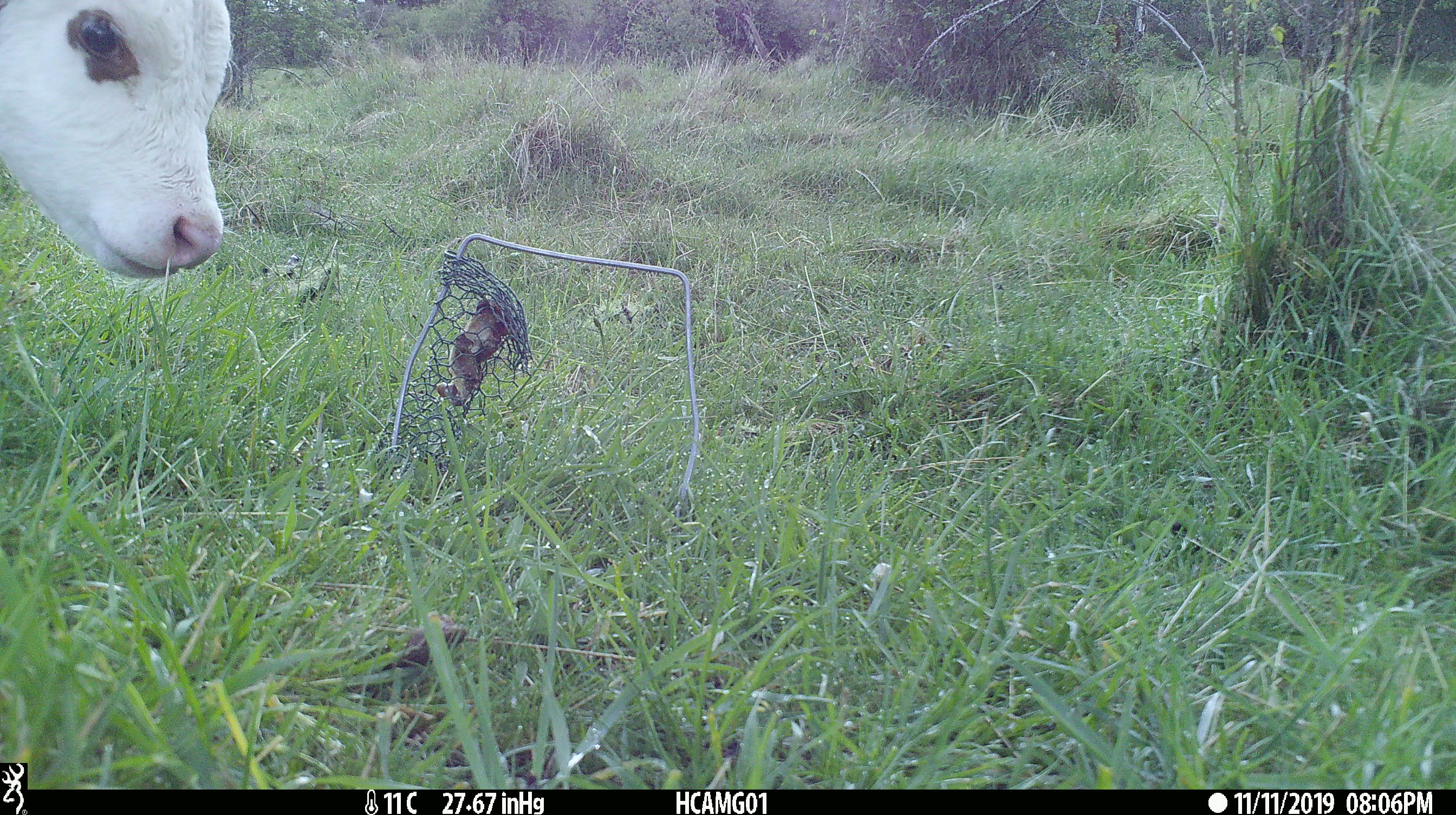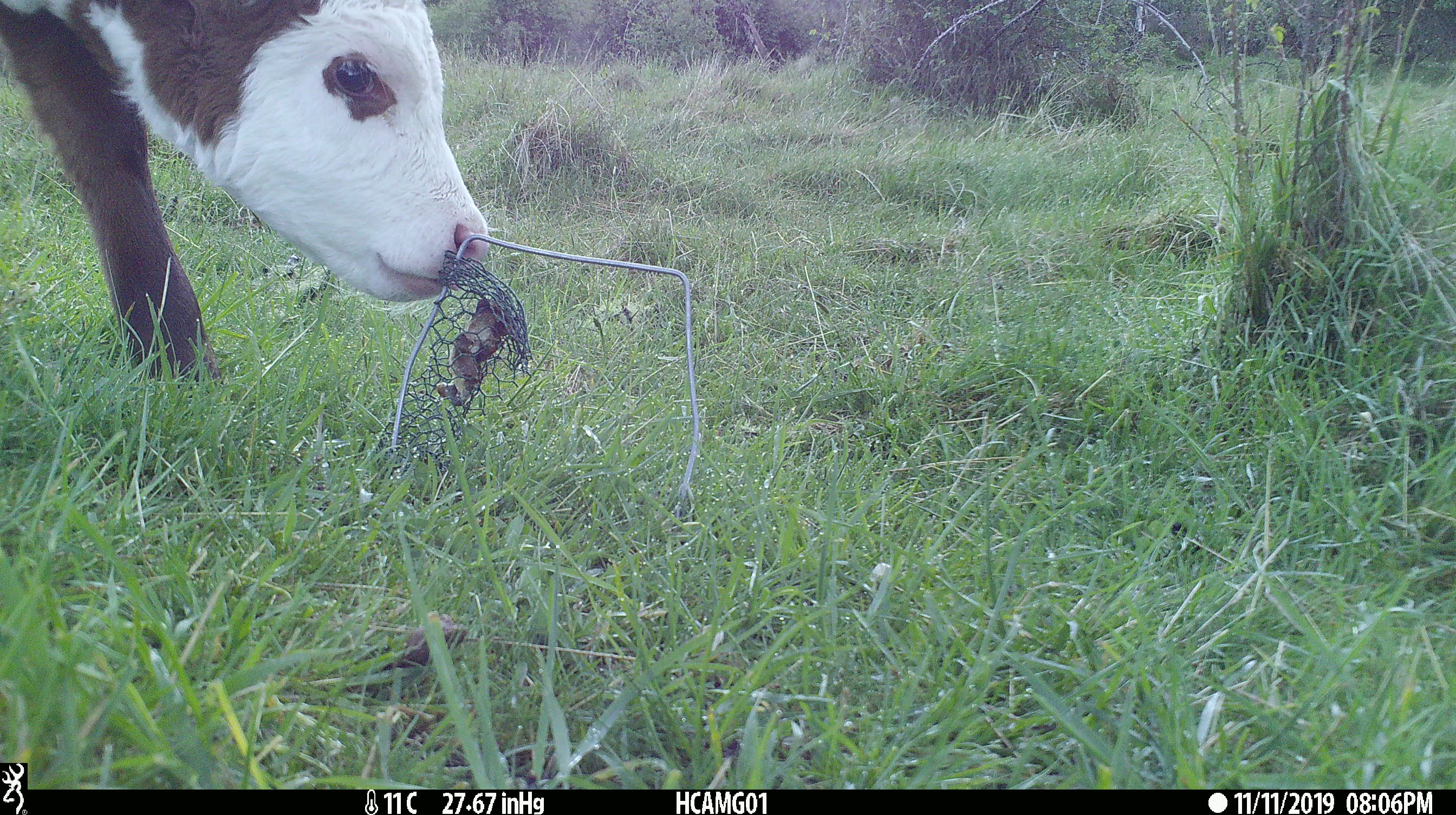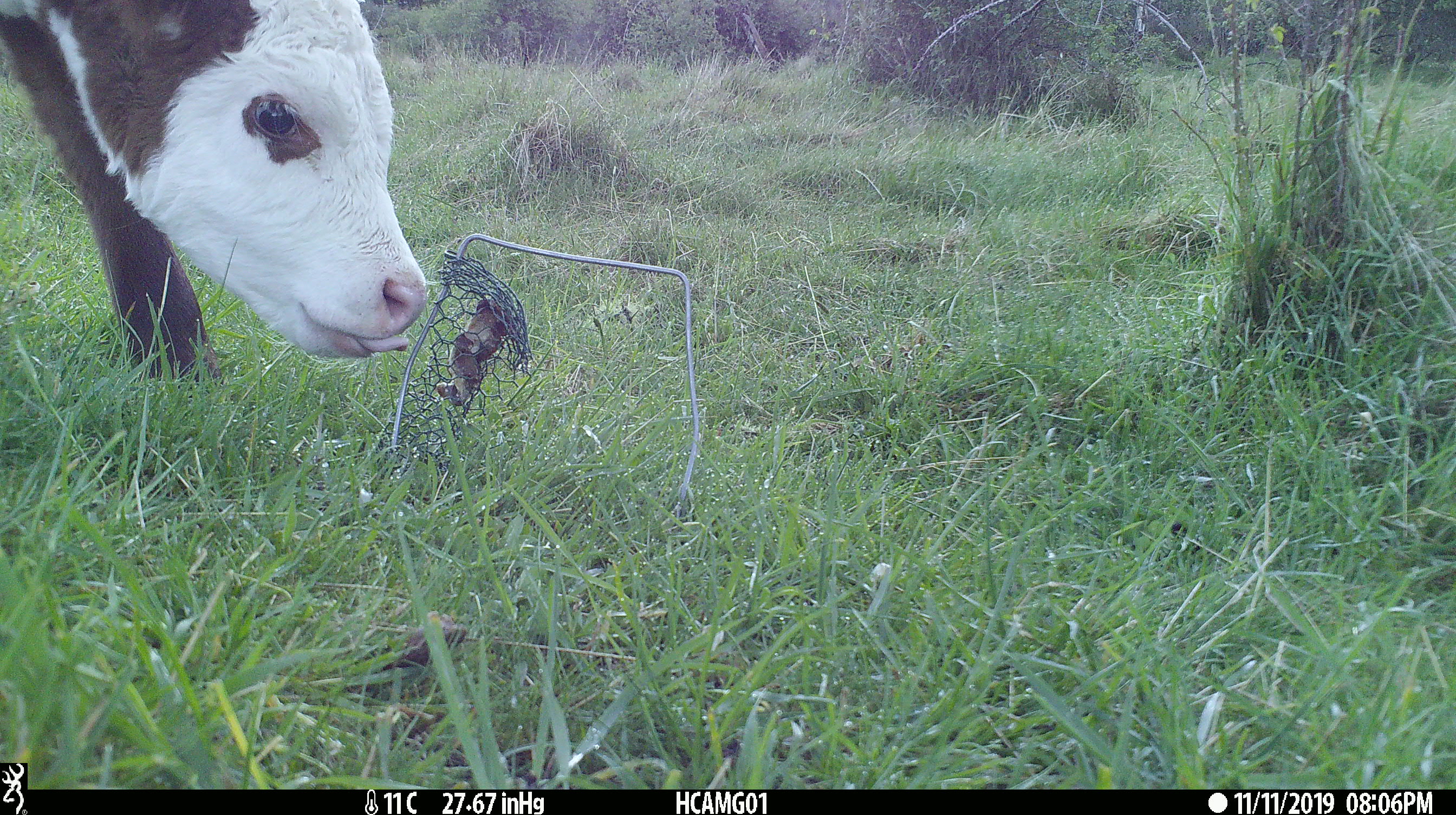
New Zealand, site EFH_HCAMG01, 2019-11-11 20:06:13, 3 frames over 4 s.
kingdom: Animalia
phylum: Chordata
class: Mammalia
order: Artiodactyla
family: Bovidae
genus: Bos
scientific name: Bos taurus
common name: domestic cow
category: cow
Cow (domestic cow) (Bos taurus).